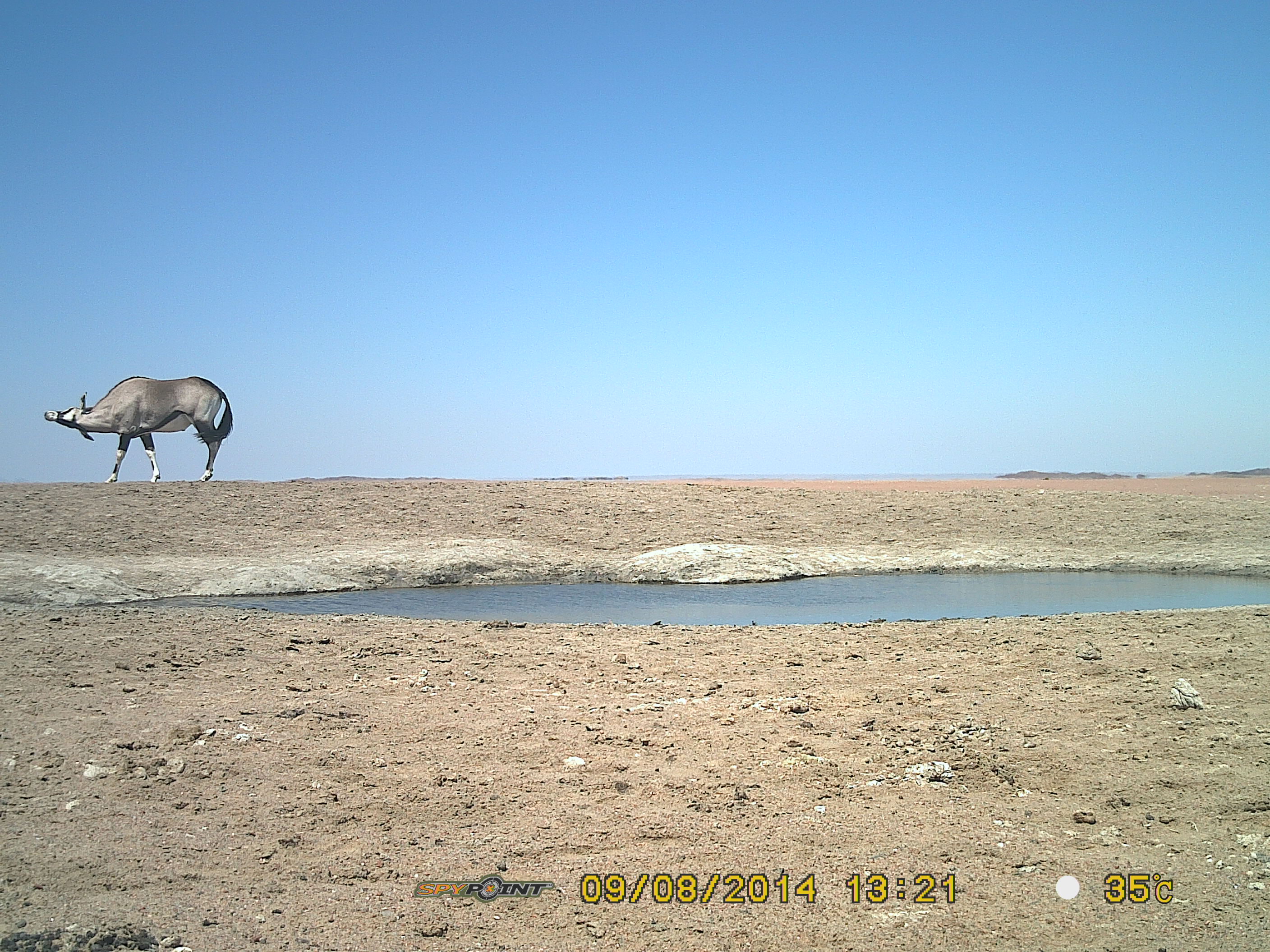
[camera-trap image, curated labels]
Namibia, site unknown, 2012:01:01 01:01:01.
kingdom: Animalia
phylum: Chordata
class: Mammalia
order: Artiodactyla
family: Bovidae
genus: Oryx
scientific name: Oryx gazella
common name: gemsbok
Oryx gazella (gemsbok).